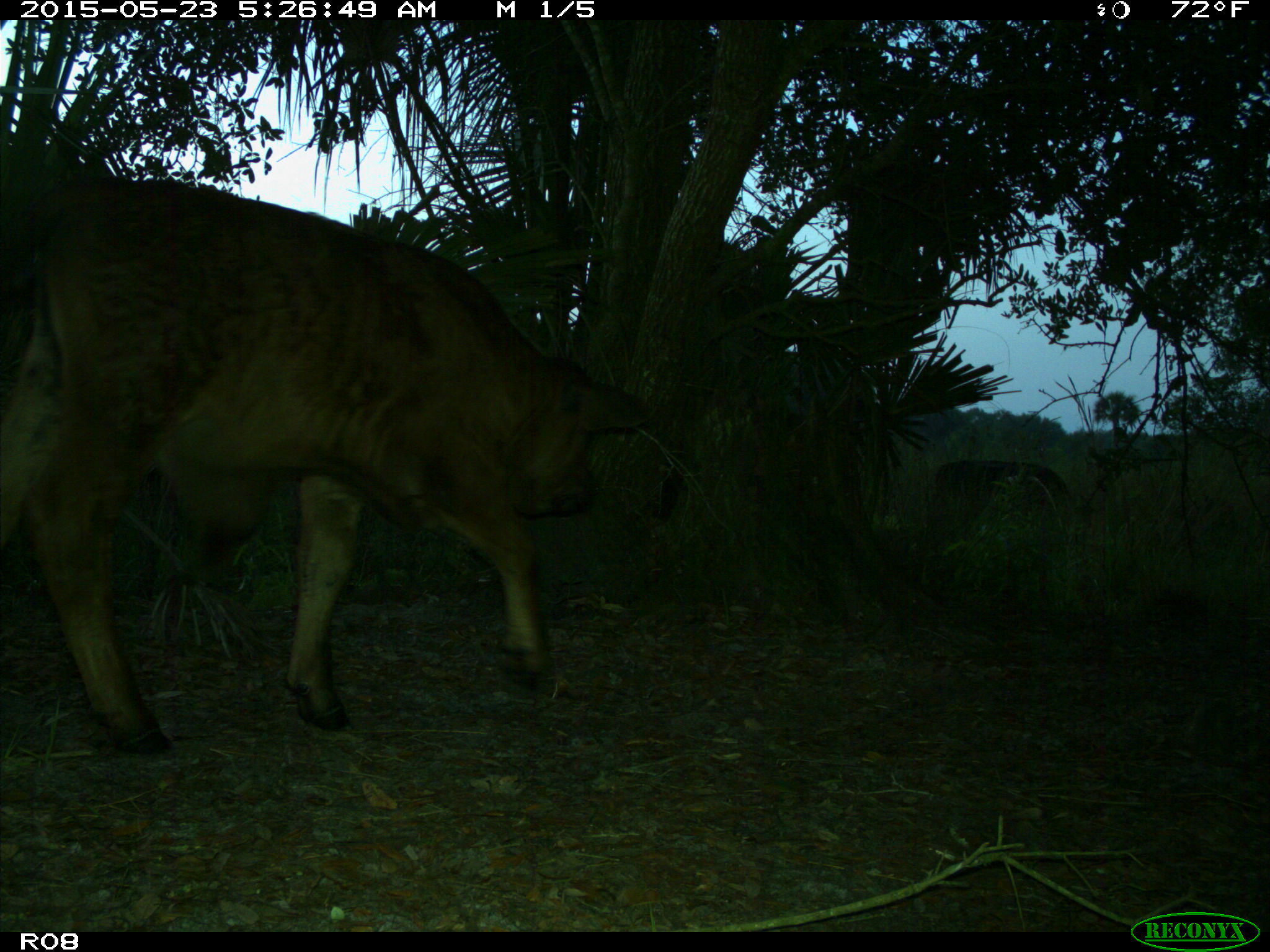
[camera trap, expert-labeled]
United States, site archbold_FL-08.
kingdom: Animalia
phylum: Chordata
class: Mammalia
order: Artiodactyla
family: Bovidae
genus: Bos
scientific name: Bos taurus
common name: domestic cow